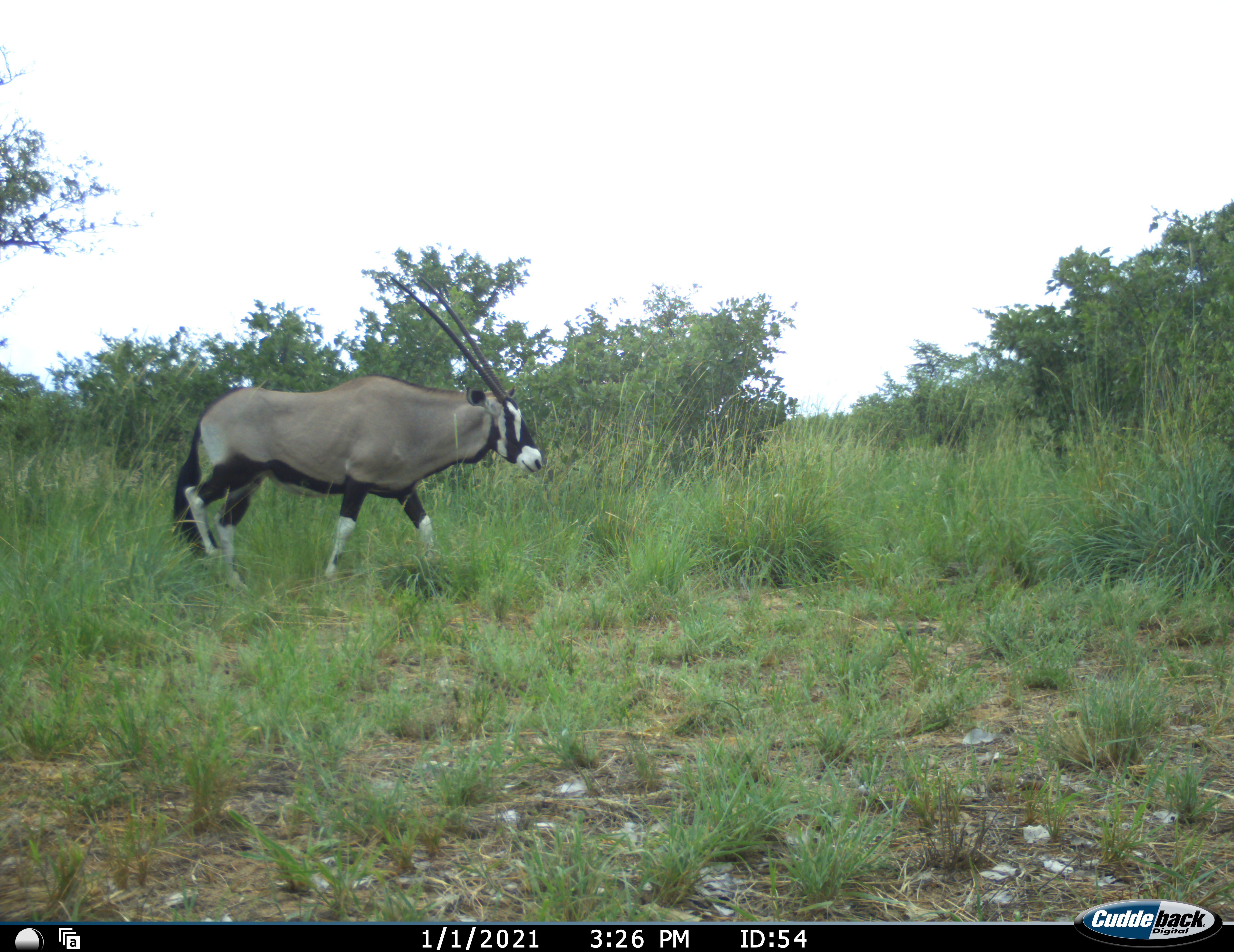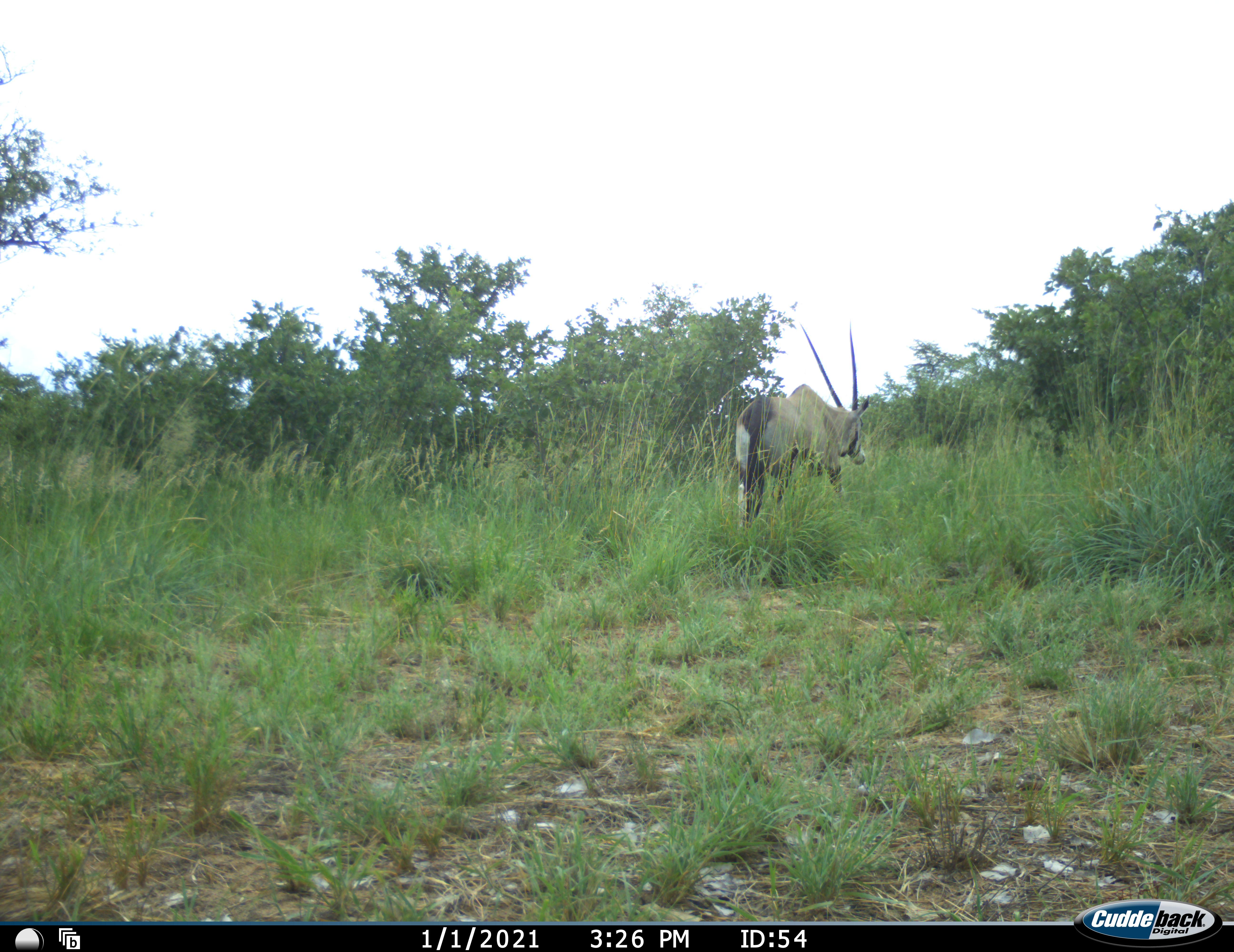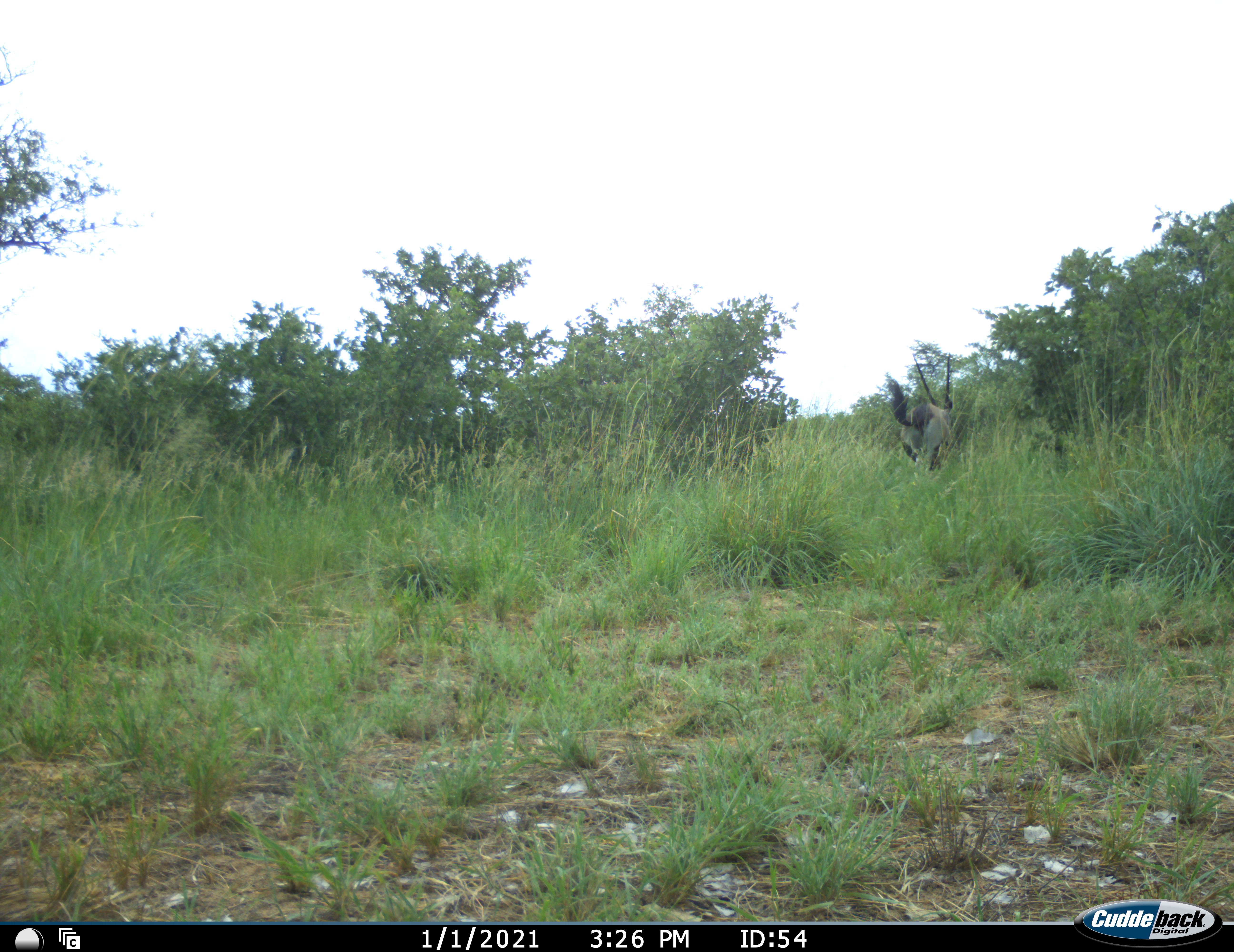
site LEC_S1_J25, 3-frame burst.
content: unidentified animal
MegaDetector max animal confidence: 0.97